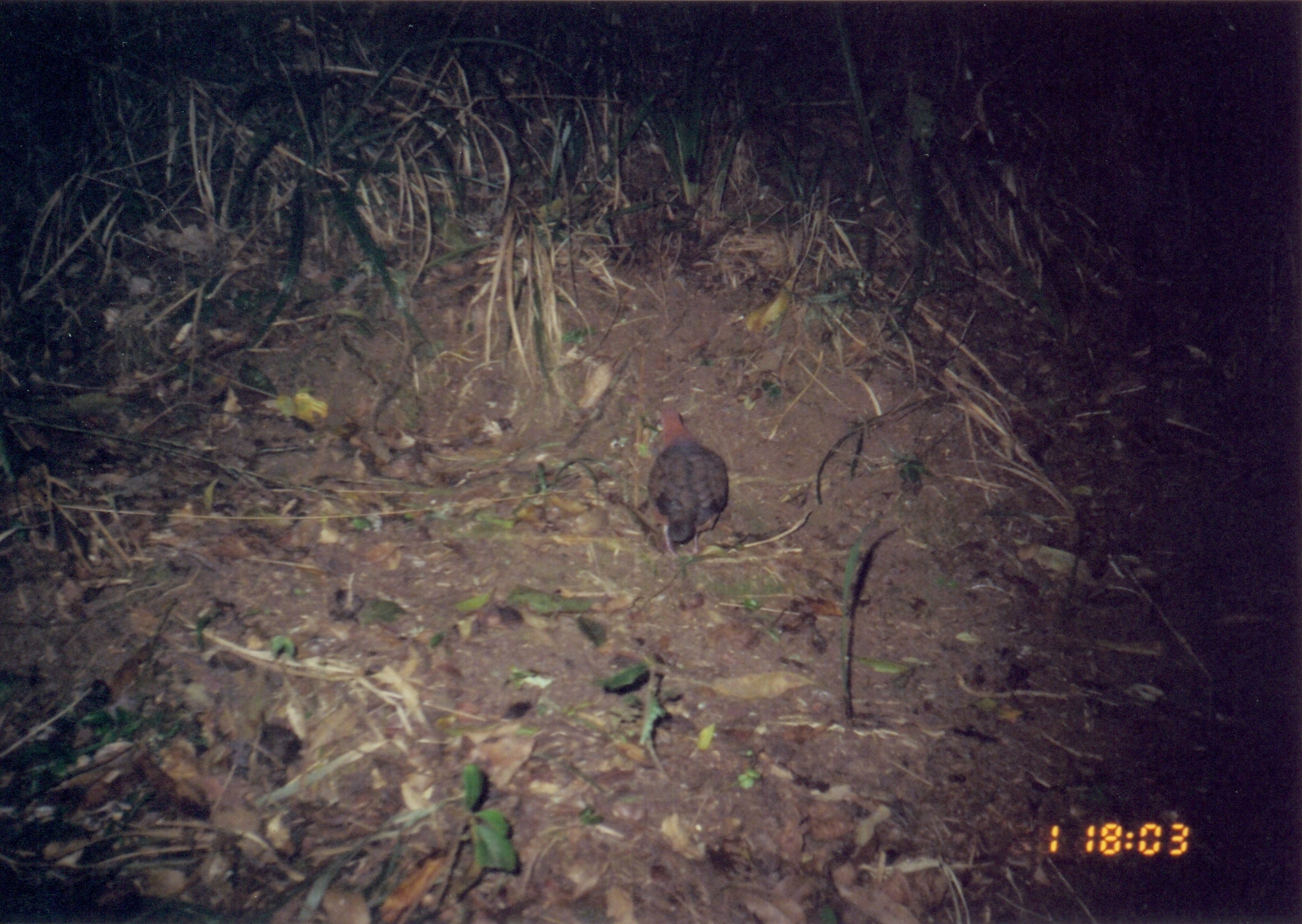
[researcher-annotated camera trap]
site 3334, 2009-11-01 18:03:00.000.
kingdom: Animalia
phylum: Chordata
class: Aves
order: Columbiformes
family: Columbidae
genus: Columba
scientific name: Columba larvata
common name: lemon dove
Columba larvata (lemon dove), count 1.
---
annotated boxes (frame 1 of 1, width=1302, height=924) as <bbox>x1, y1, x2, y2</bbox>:
columba larvata: <bbox>648, 405, 729, 555</bbox>